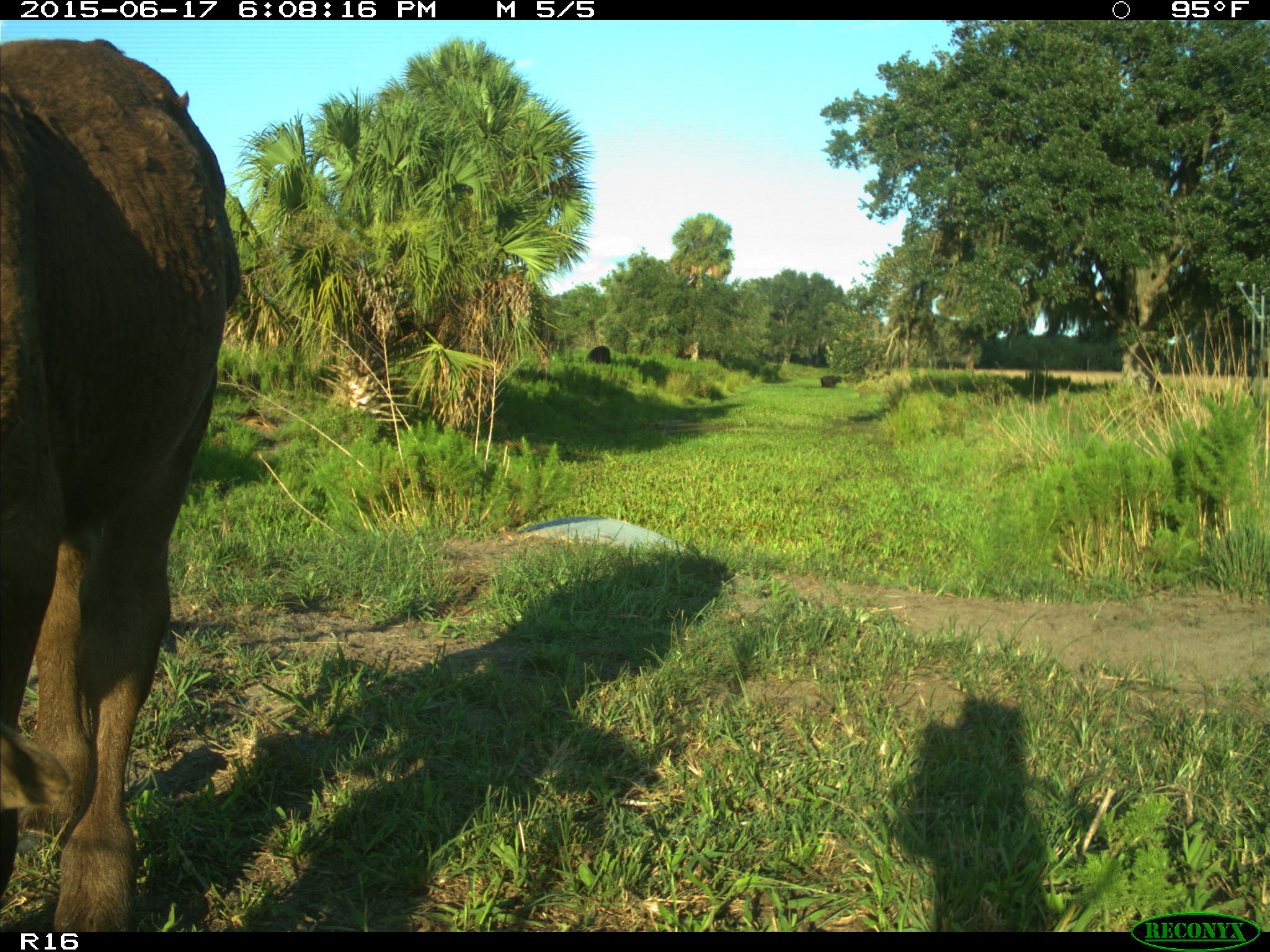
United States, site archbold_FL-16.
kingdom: Animalia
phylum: Chordata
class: Mammalia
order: Artiodactyla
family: Bovidae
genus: Bos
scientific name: Bos taurus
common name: domestic cow